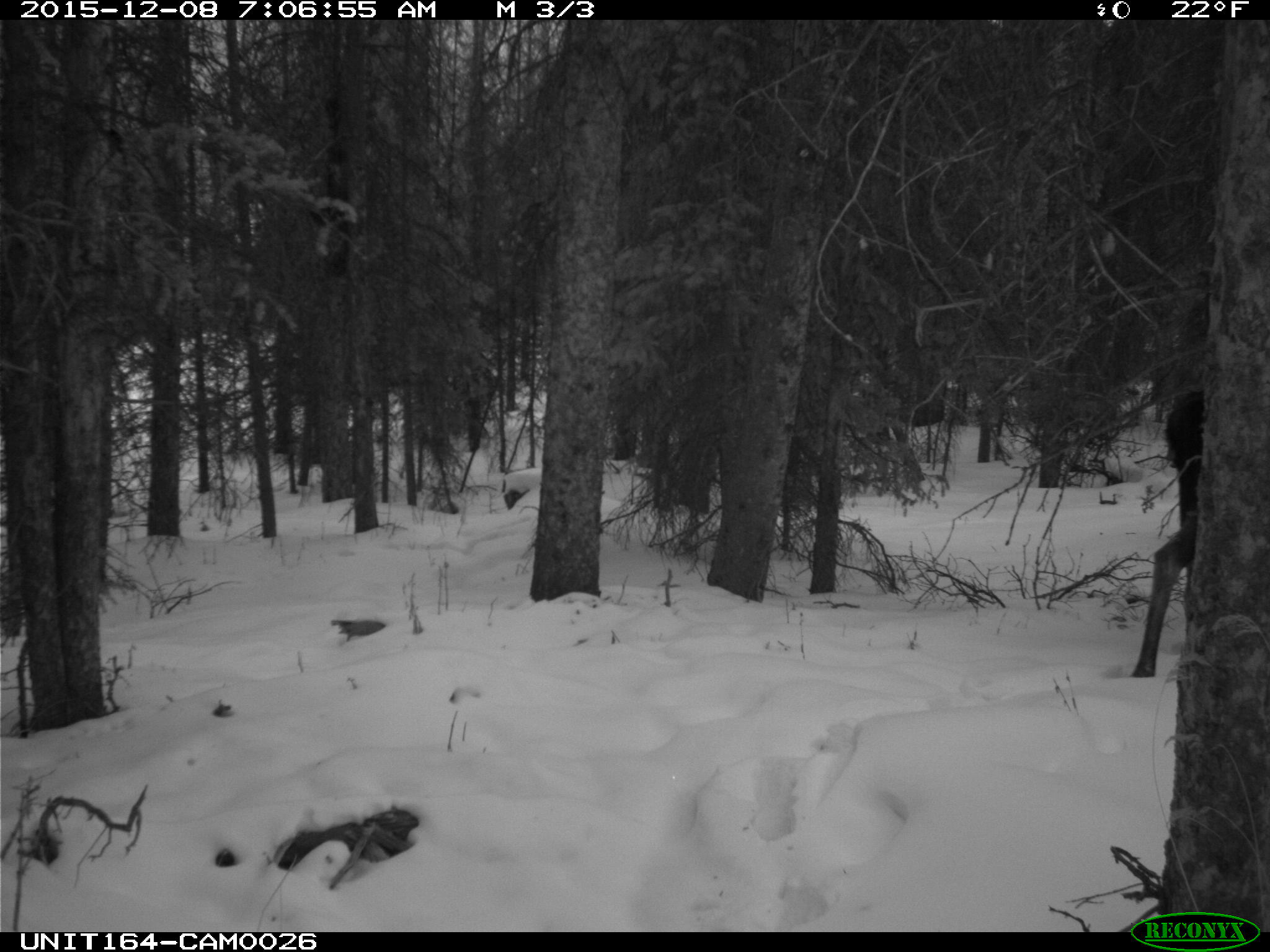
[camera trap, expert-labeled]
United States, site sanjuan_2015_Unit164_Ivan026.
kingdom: Animalia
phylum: Chordata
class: Mammalia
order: Artiodactyla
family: Cervidae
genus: Alces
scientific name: Alces alces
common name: moose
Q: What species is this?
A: Alces alces (moose).